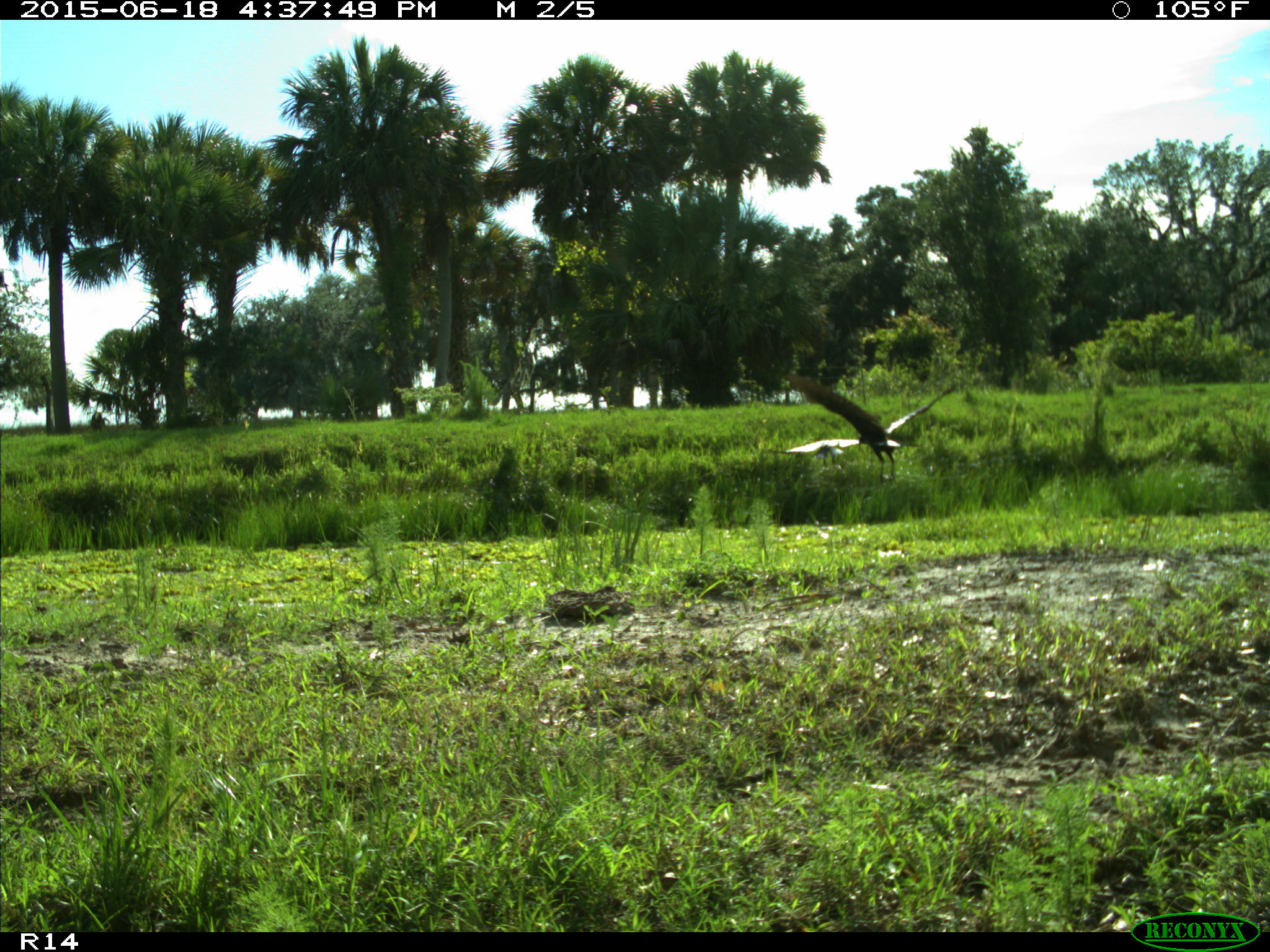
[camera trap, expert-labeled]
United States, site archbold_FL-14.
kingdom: Animalia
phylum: Chordata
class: Aves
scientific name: Aves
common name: birds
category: unidentified bird